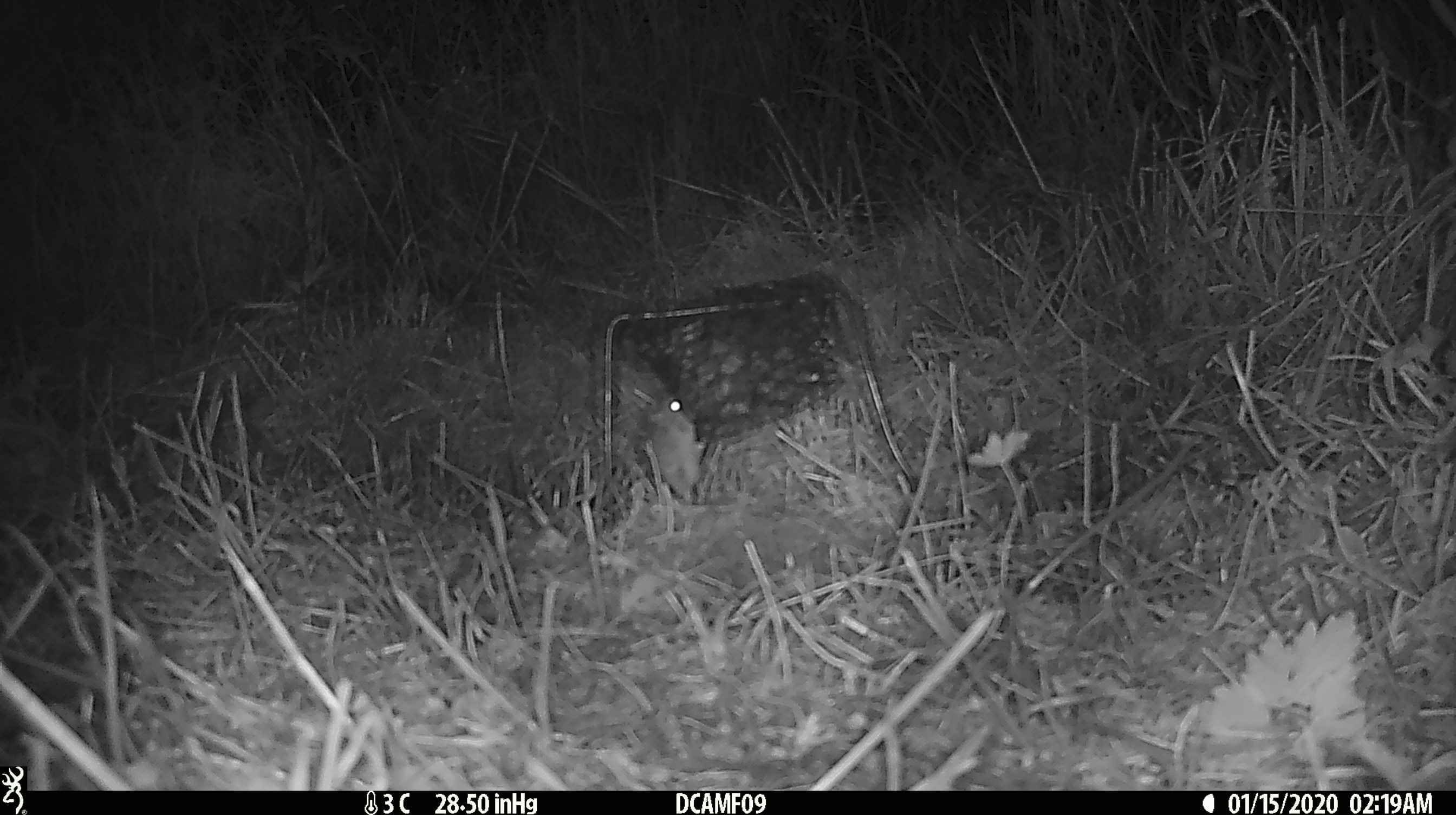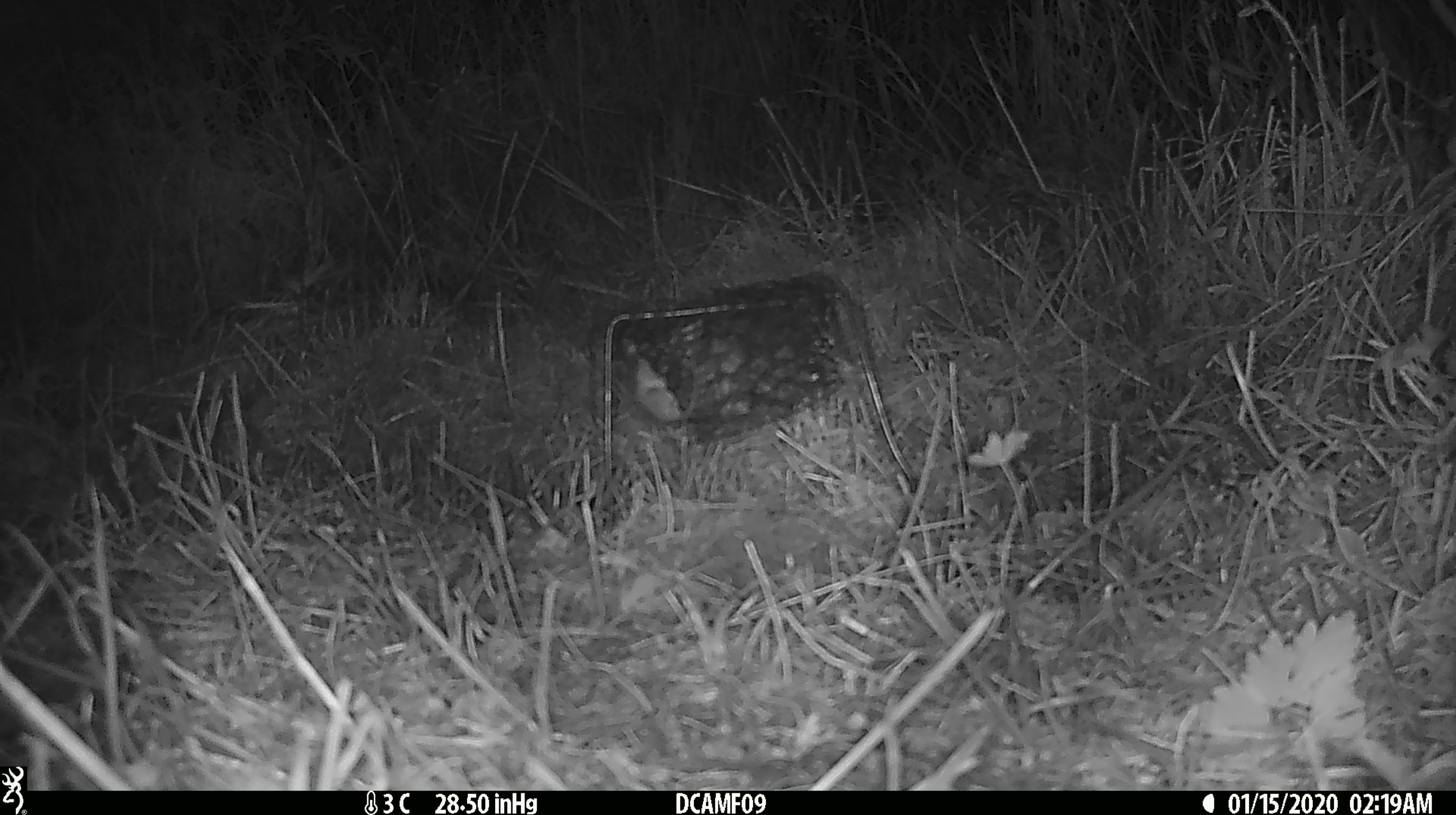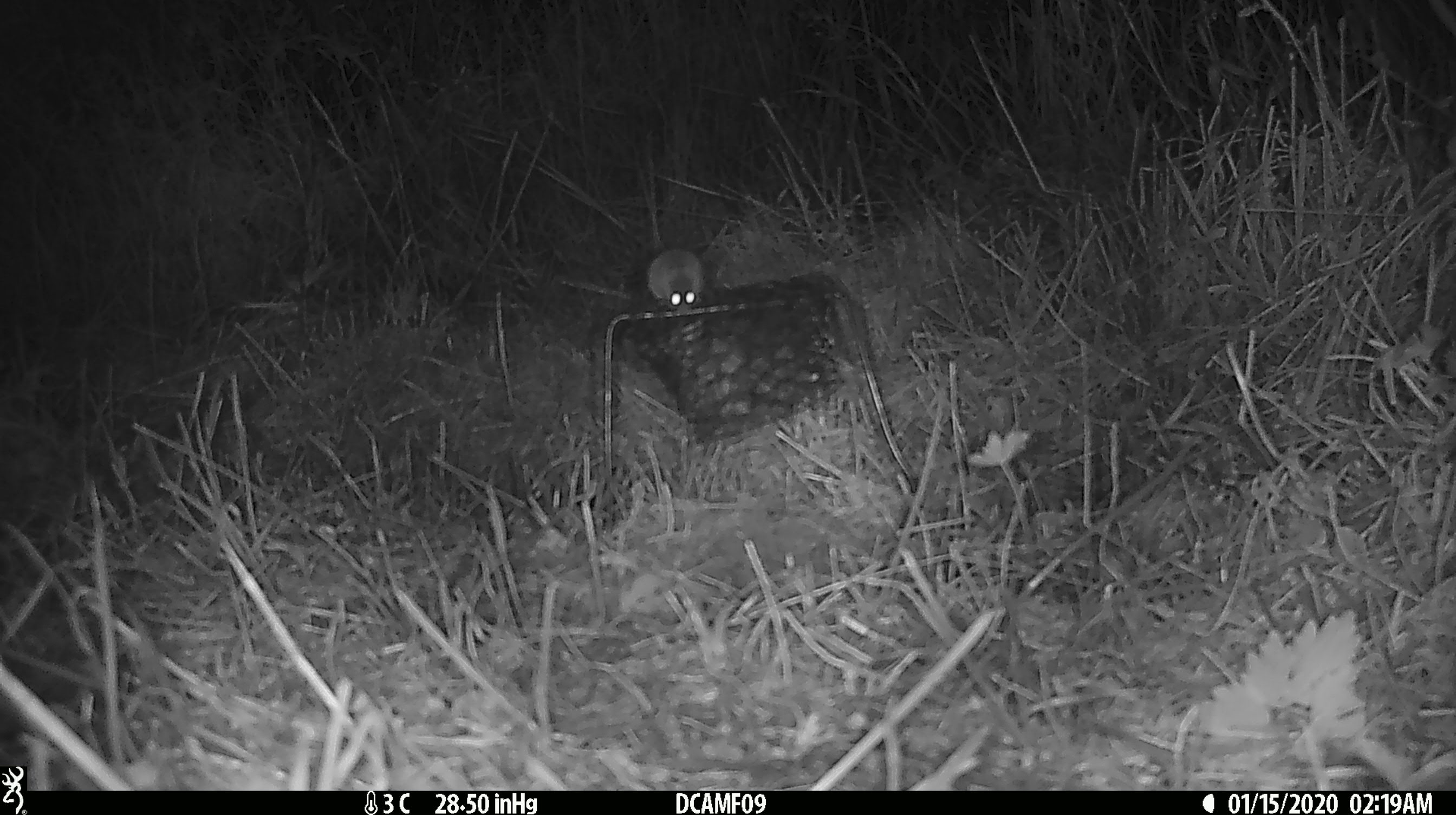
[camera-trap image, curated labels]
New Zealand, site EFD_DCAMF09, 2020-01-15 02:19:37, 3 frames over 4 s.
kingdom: Animalia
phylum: Chordata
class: Mammalia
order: Rodentia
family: Muridae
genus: Mus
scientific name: Mus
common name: mouse